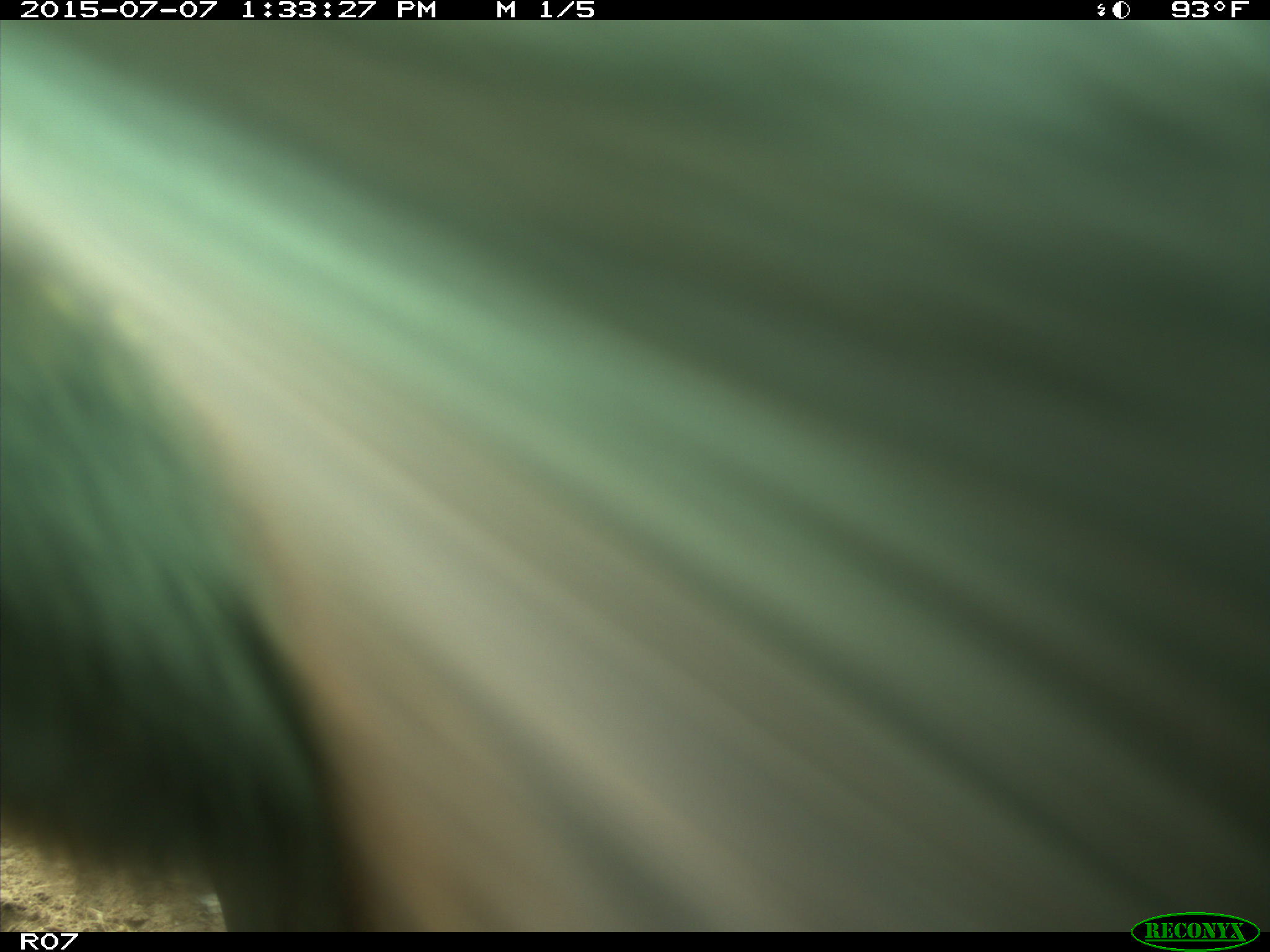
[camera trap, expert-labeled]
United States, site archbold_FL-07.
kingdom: Animalia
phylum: Chordata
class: Mammalia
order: Artiodactyla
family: Bovidae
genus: Bos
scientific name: Bos taurus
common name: domestic cow